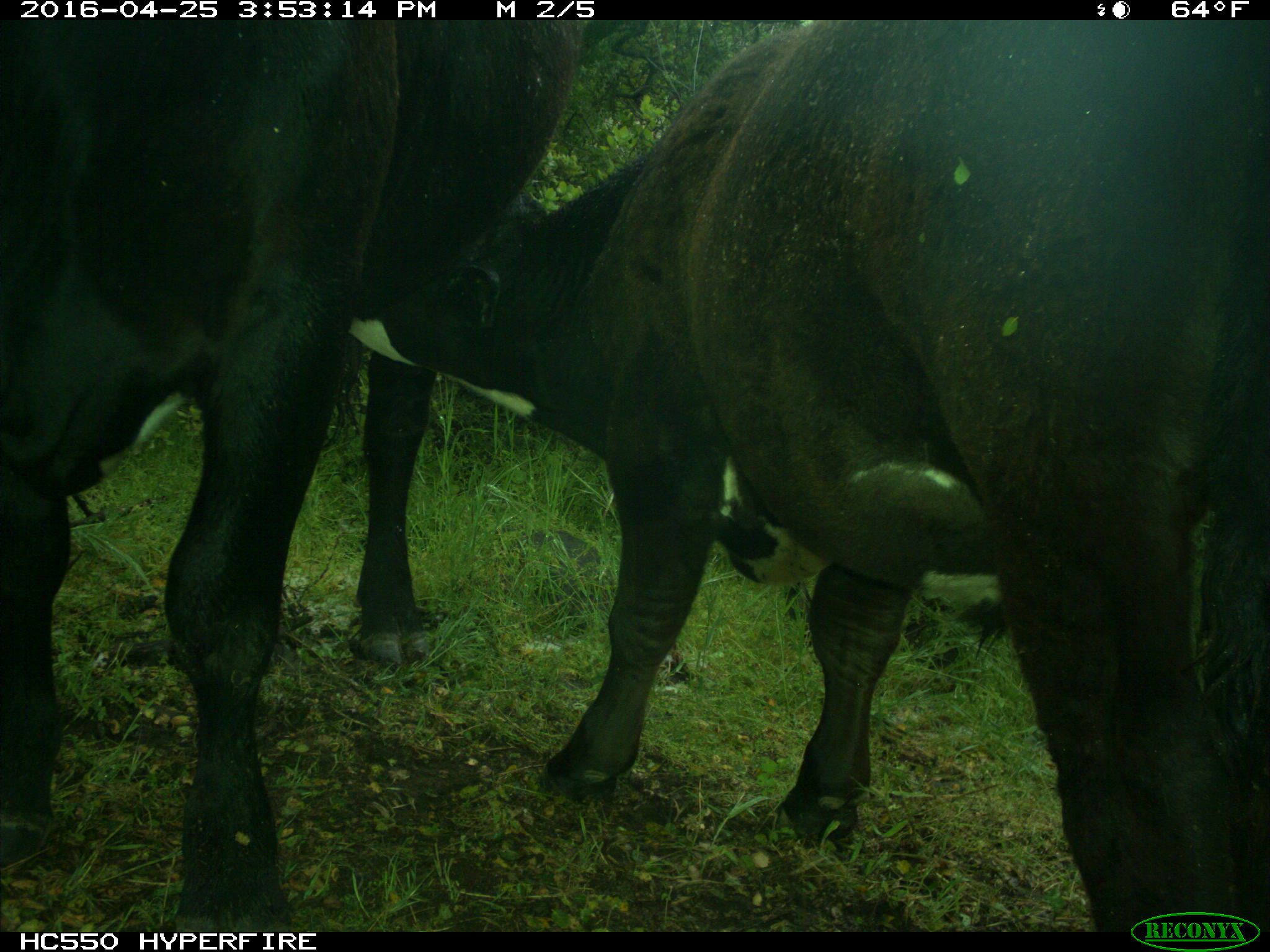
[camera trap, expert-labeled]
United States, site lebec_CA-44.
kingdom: Animalia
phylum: Chordata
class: Mammalia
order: Artiodactyla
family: Bovidae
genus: Bos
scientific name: Bos taurus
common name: domestic cow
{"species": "Bos taurus (domestic cow)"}